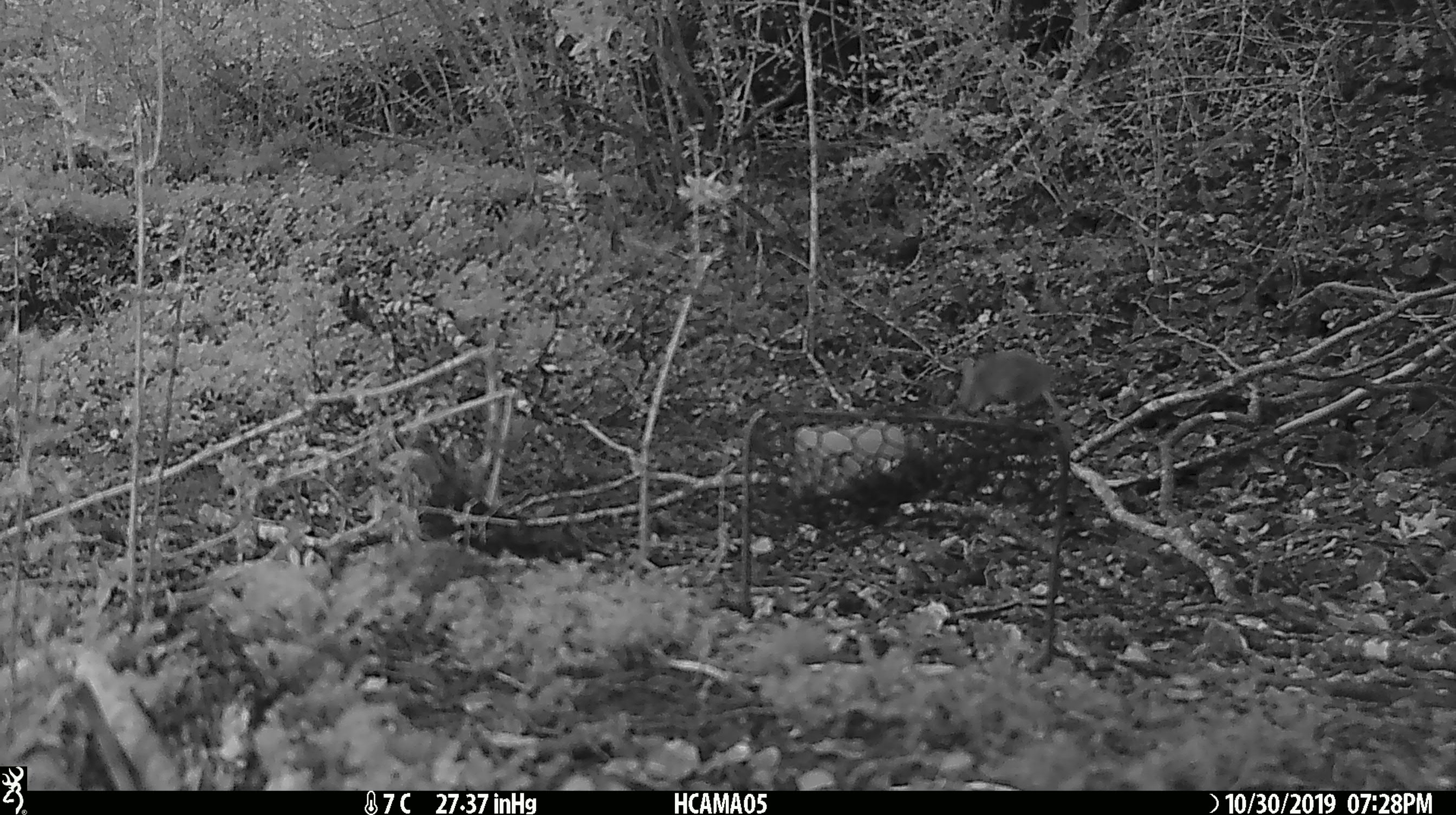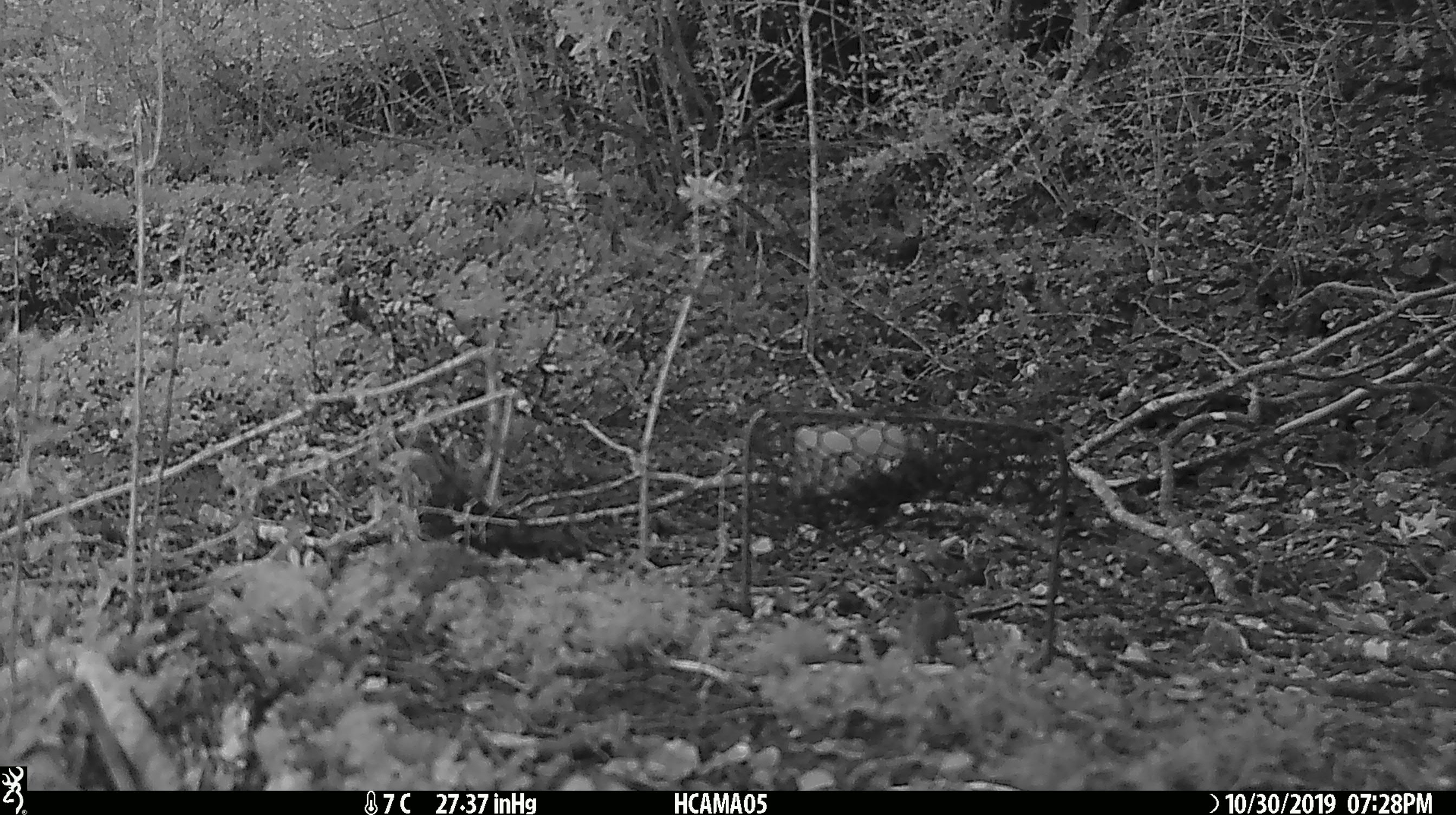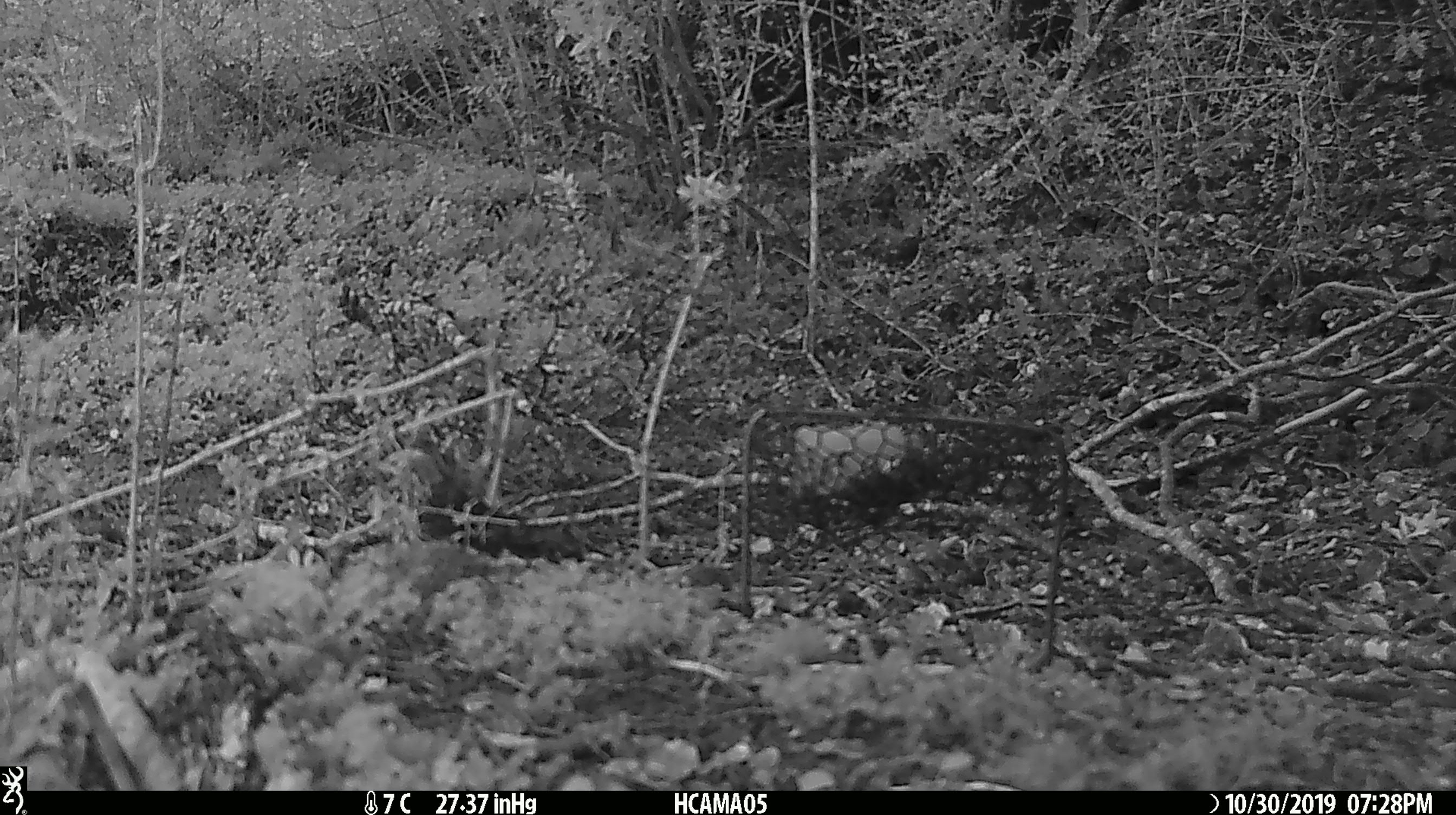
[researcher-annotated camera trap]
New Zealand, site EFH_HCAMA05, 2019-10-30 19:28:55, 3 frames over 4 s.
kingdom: Animalia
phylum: Chordata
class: Mammalia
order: Rodentia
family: Muridae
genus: Mus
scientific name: Mus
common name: mouse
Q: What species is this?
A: Mouse (Mus).